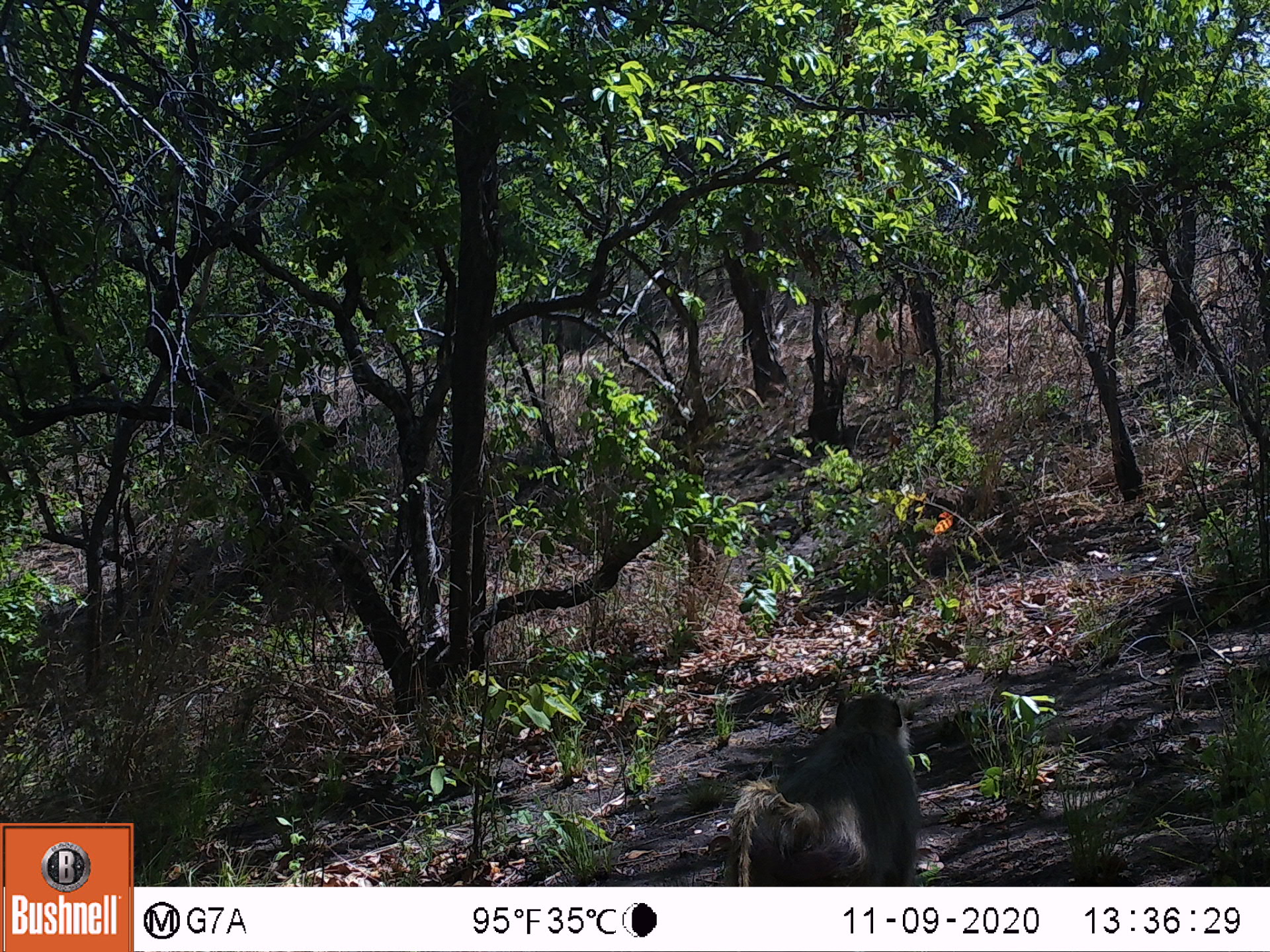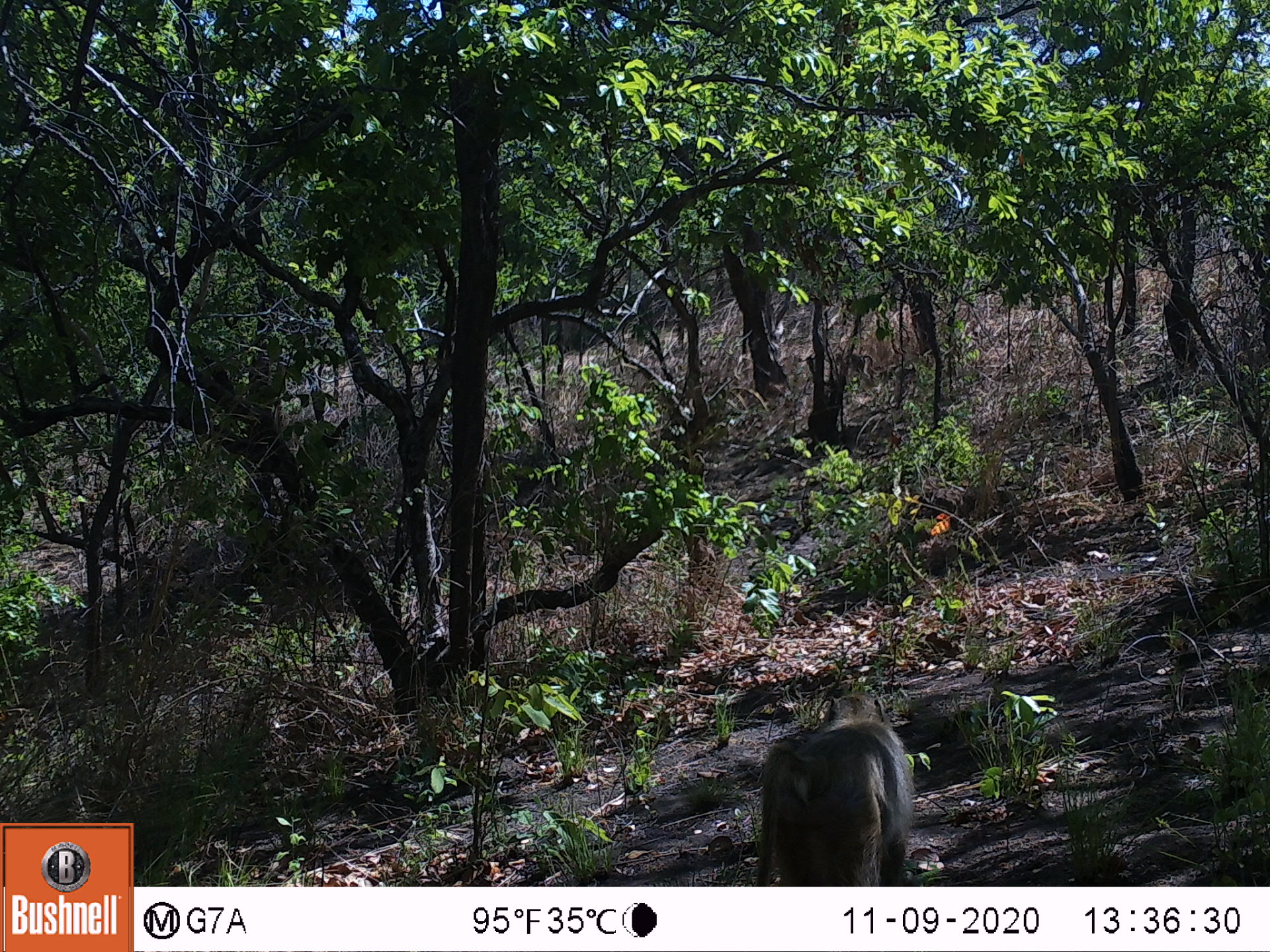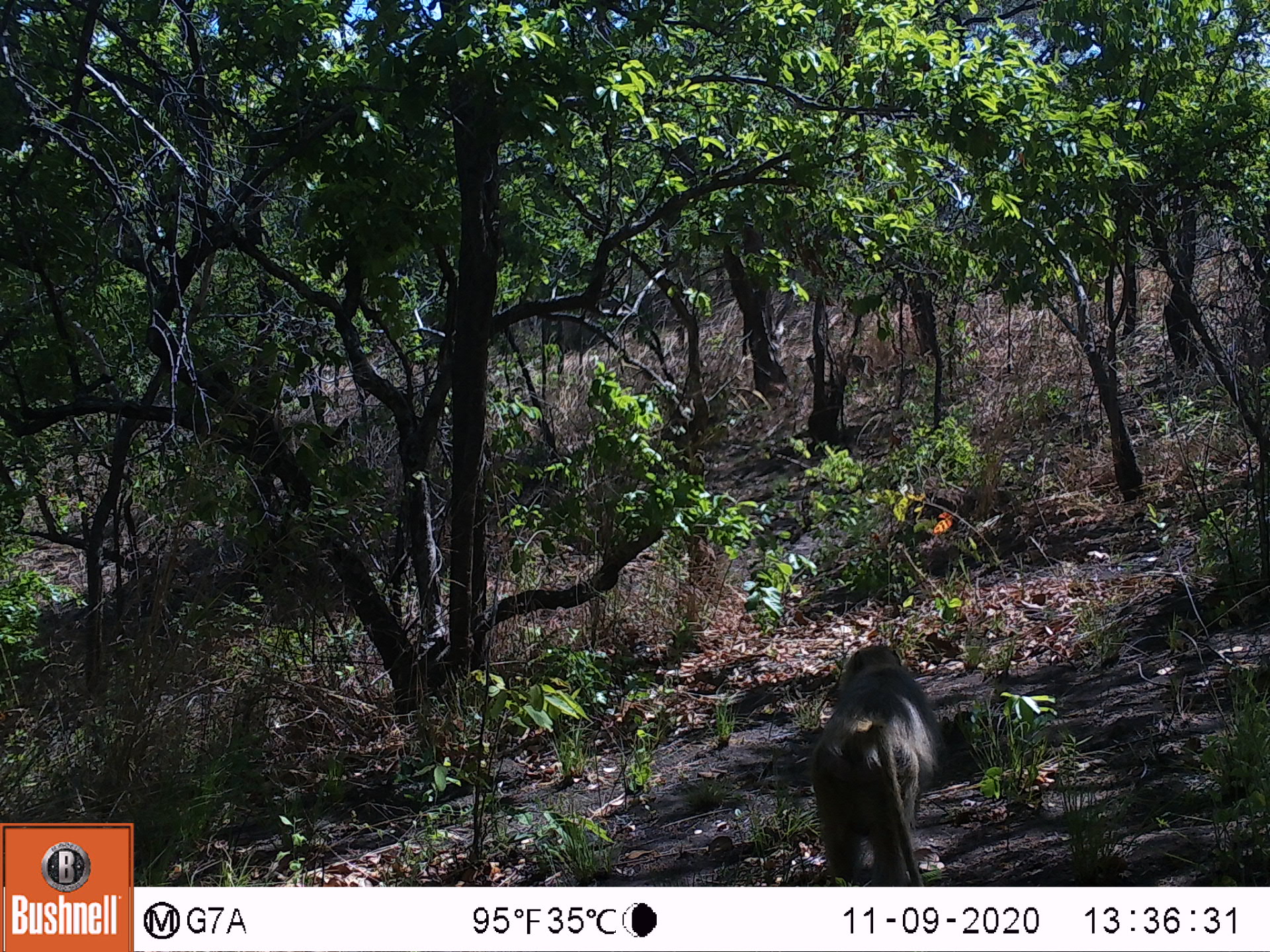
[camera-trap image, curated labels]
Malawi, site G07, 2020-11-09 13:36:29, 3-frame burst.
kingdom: Animalia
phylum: Chordata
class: Mammalia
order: Primates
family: Cercopithecidae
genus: Papio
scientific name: Papio cynocephalus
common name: yellow baboon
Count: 1.